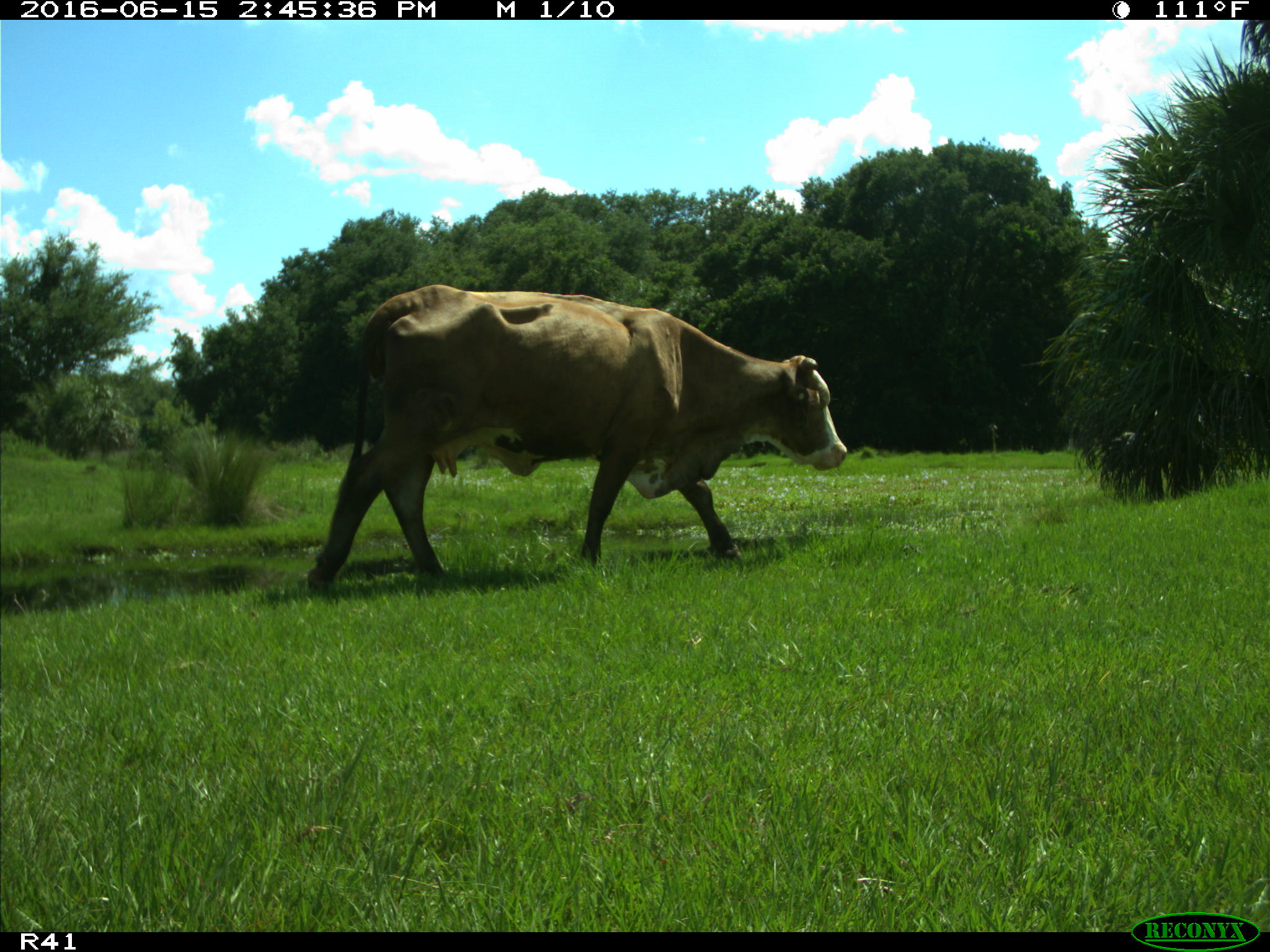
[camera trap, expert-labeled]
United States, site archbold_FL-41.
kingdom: Animalia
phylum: Chordata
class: Mammalia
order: Artiodactyla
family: Bovidae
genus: Bos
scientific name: Bos taurus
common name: domestic cow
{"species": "Bos taurus (domestic cow)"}